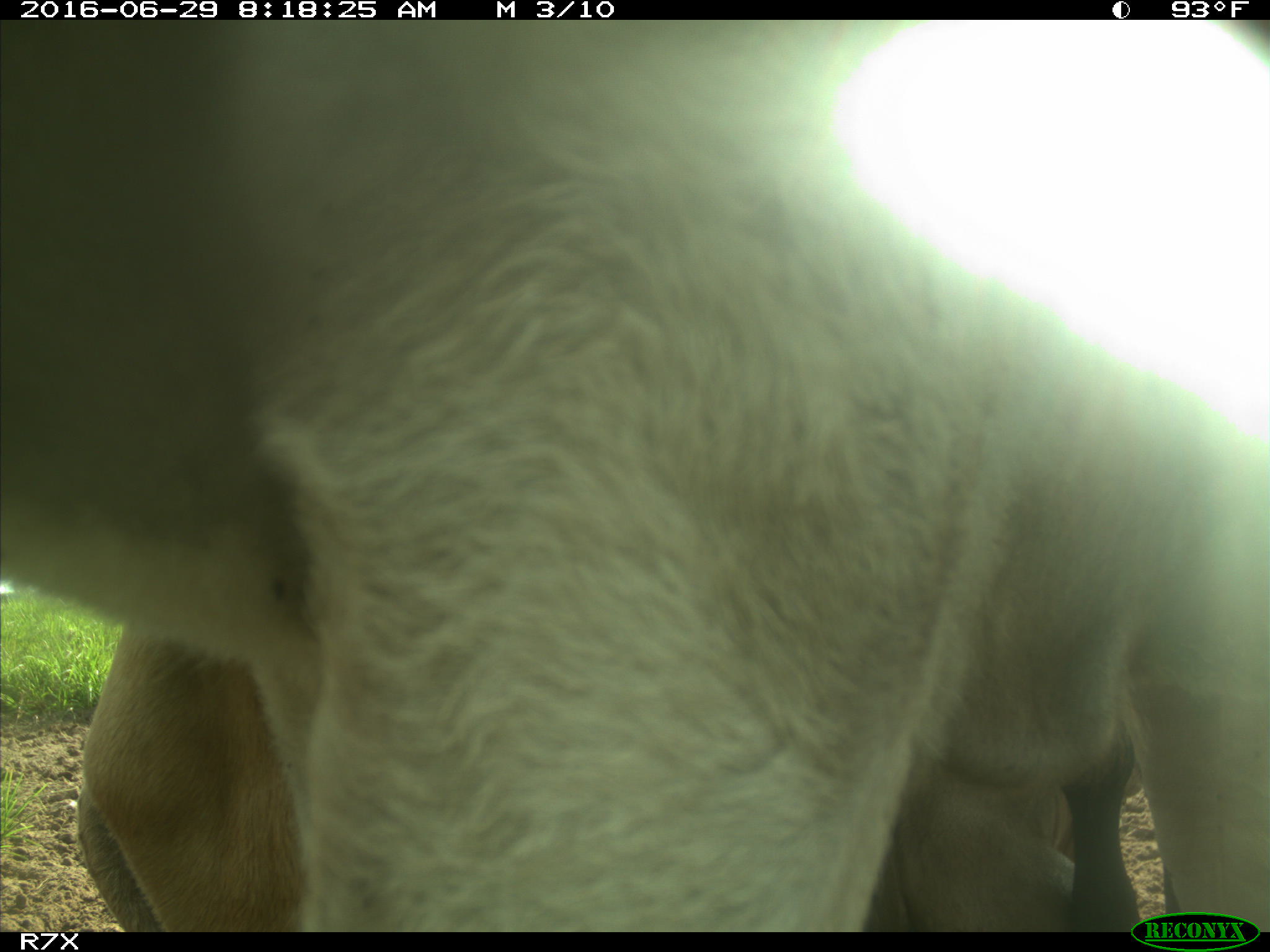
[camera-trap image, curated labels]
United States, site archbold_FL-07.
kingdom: Animalia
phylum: Chordata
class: Mammalia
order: Artiodactyla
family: Bovidae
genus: Bos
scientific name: Bos taurus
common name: domestic cow